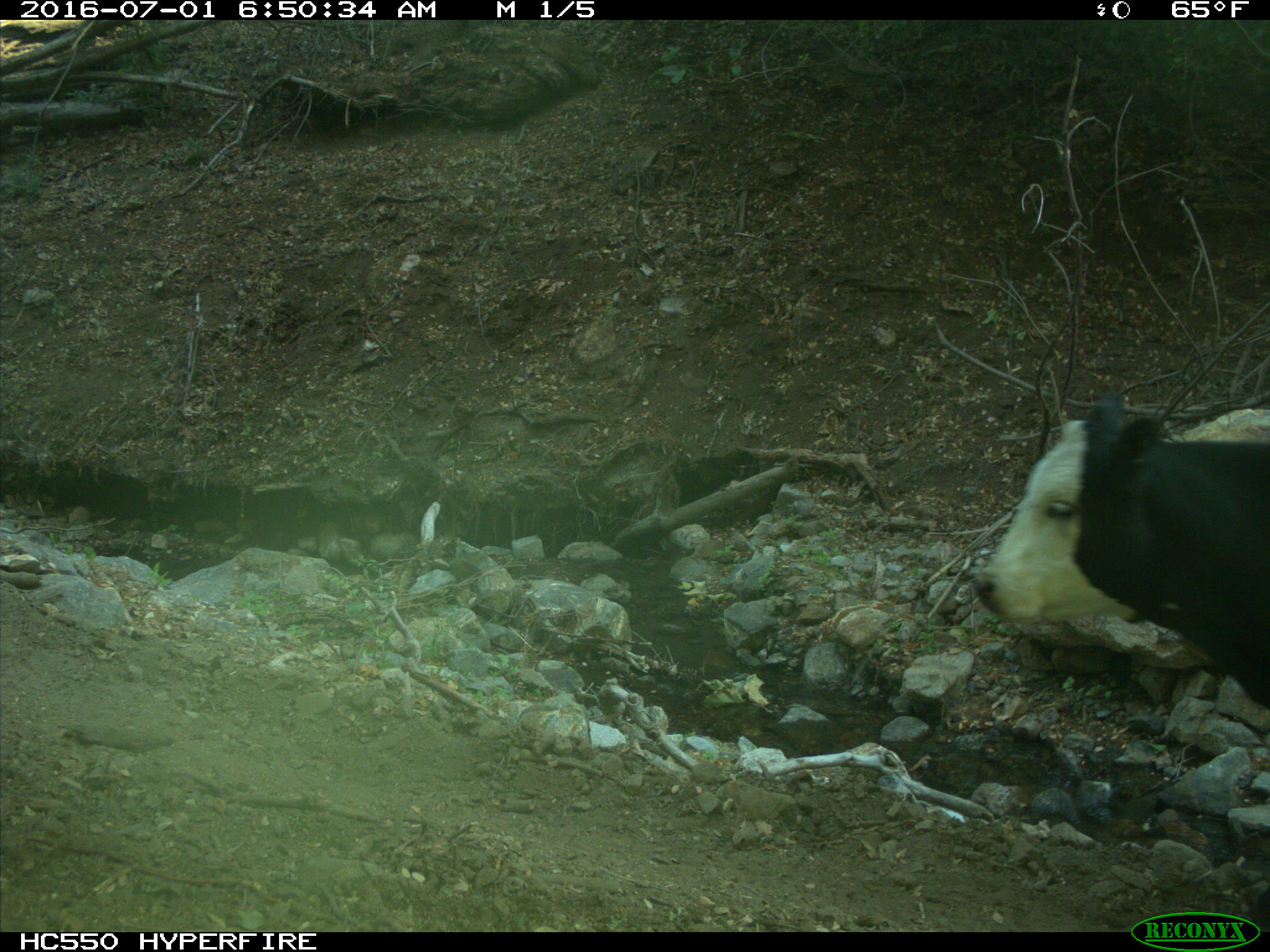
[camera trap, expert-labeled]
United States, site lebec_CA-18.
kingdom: Animalia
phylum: Chordata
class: Mammalia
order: Artiodactyla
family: Bovidae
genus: Bos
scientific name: Bos taurus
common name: domestic cow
Bos taurus (domestic cow).